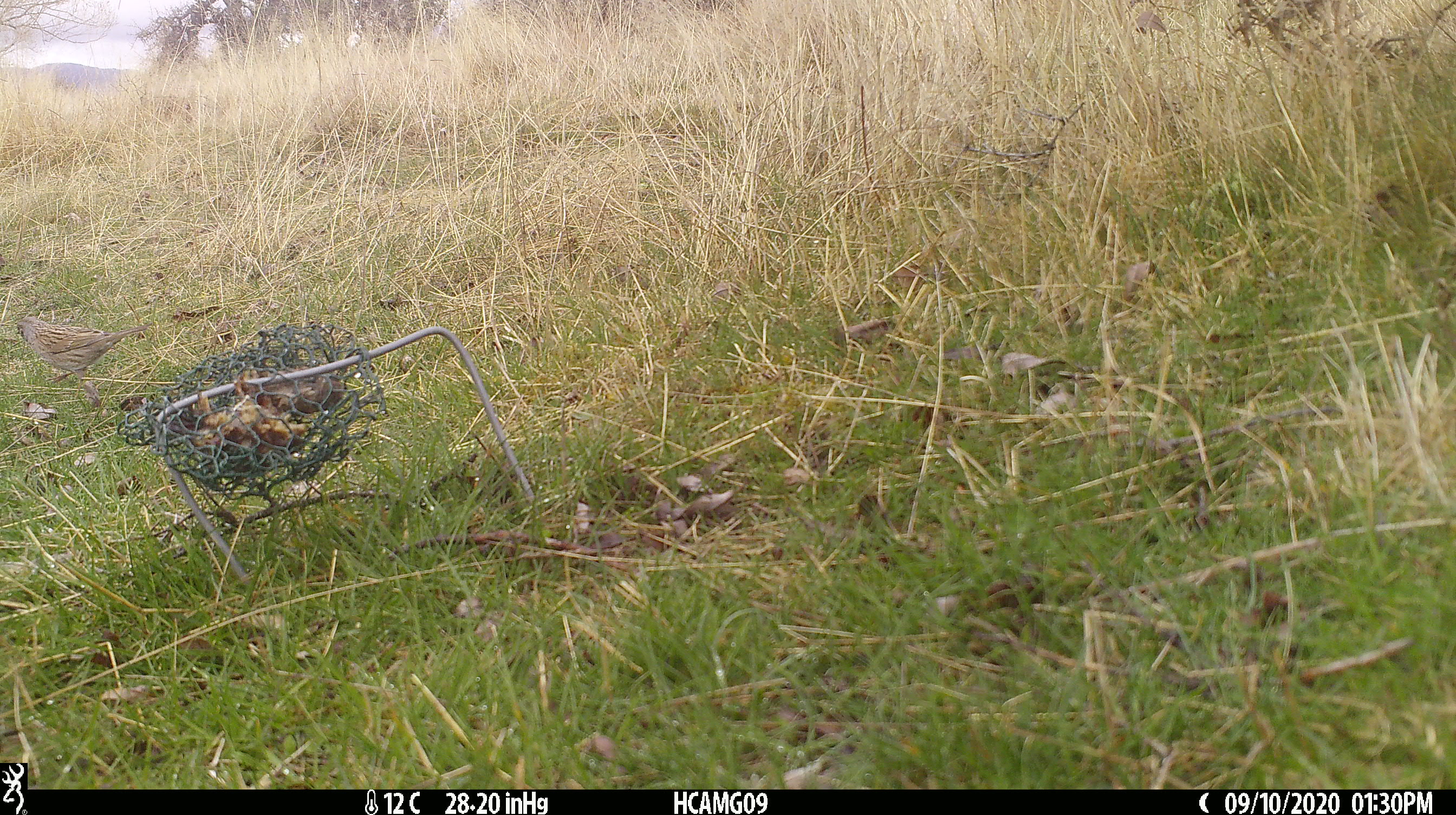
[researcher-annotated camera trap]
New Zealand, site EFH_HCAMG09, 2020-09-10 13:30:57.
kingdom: Animalia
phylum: Chordata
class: Aves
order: Passeriformes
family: Prunellidae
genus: Prunella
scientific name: Prunella modularis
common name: dunnock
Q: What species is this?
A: Dunnock (Prunella modularis).